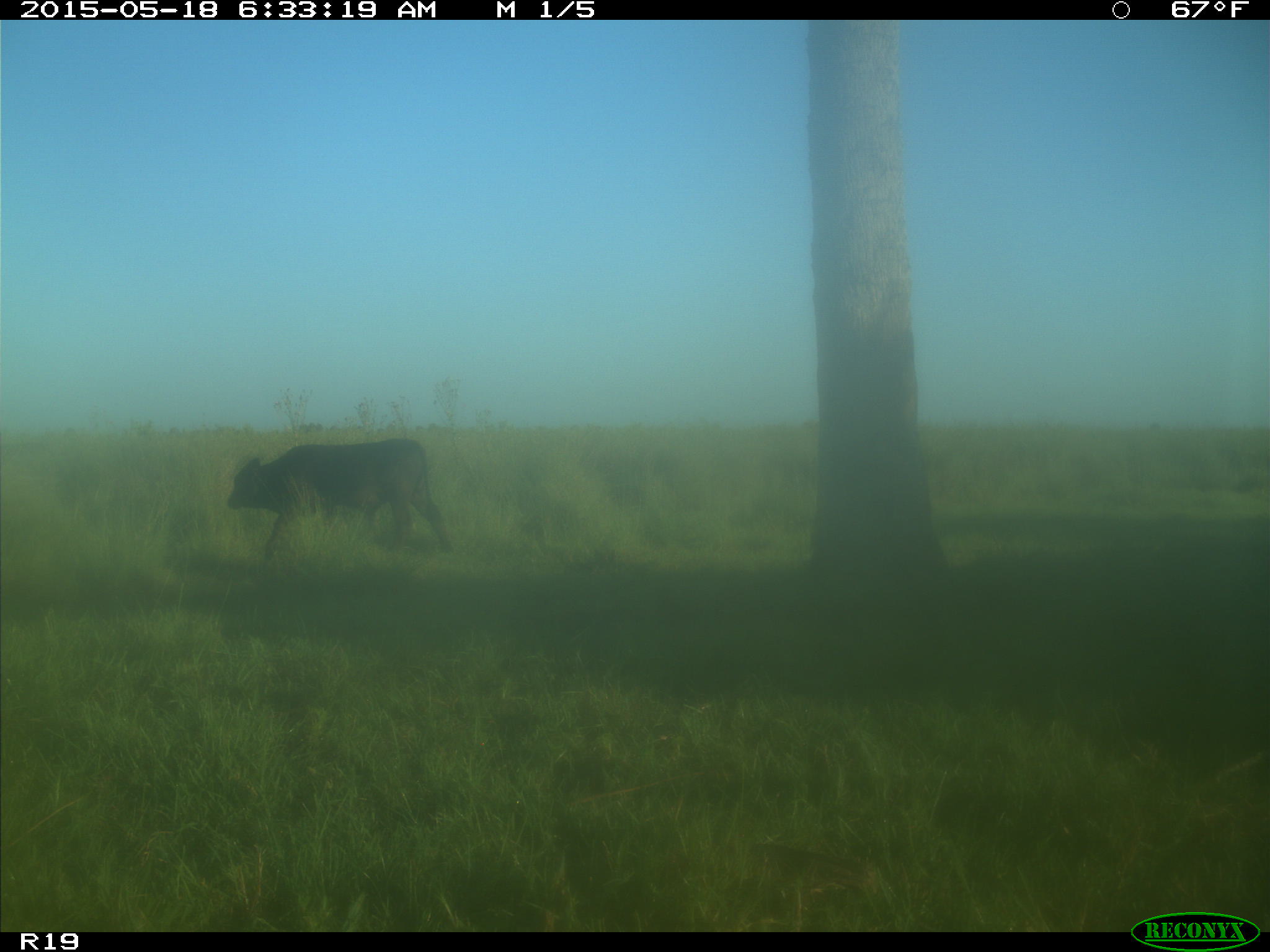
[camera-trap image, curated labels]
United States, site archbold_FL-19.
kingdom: Animalia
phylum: Chordata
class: Mammalia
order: Artiodactyla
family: Bovidae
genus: Bos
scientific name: Bos taurus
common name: domestic cow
Bos taurus (domestic cow).